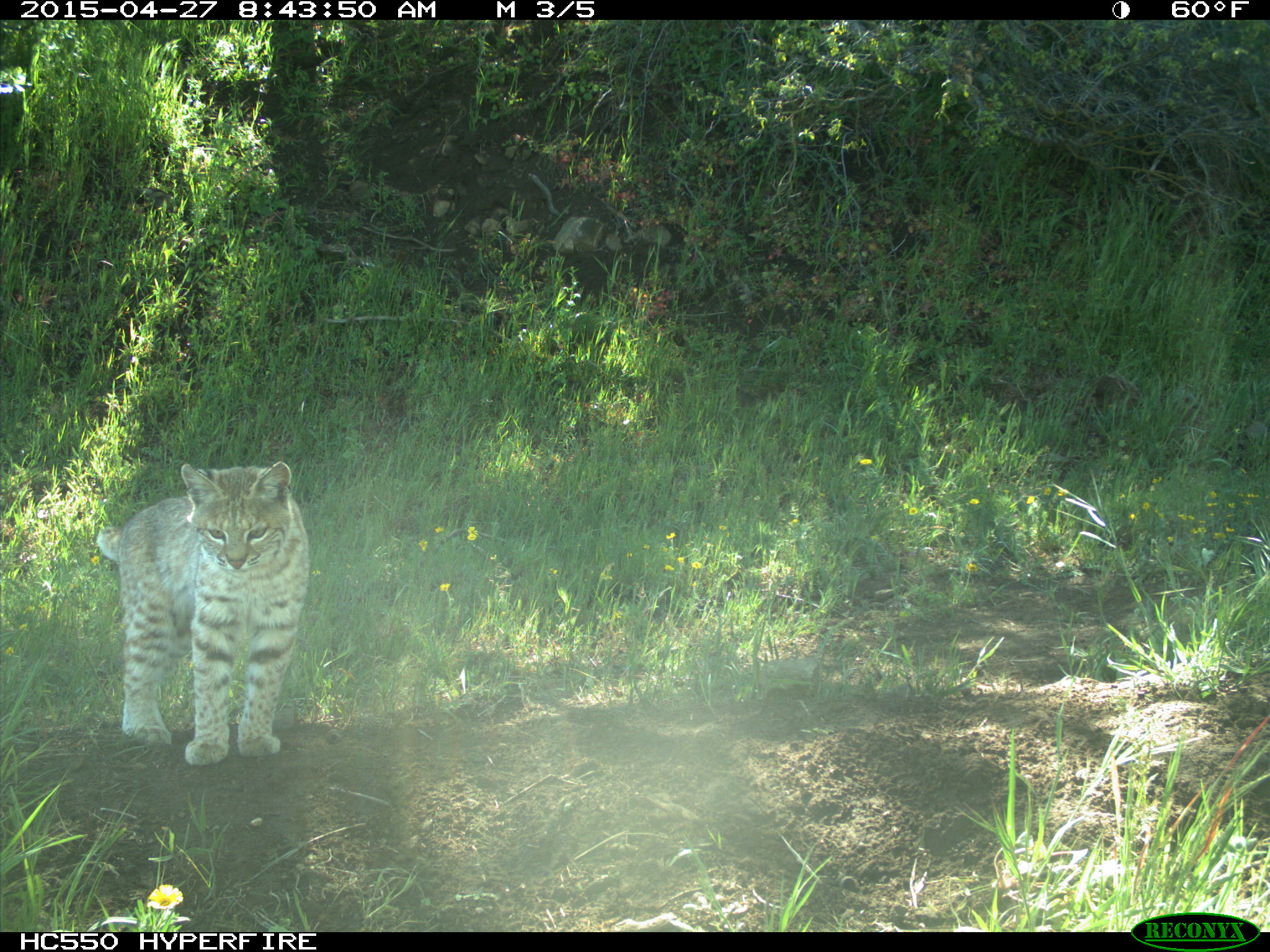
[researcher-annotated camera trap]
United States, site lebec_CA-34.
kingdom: Animalia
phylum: Chordata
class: Mammalia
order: Carnivora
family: Felidae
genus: Lynx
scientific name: Lynx rufus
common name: bobcat